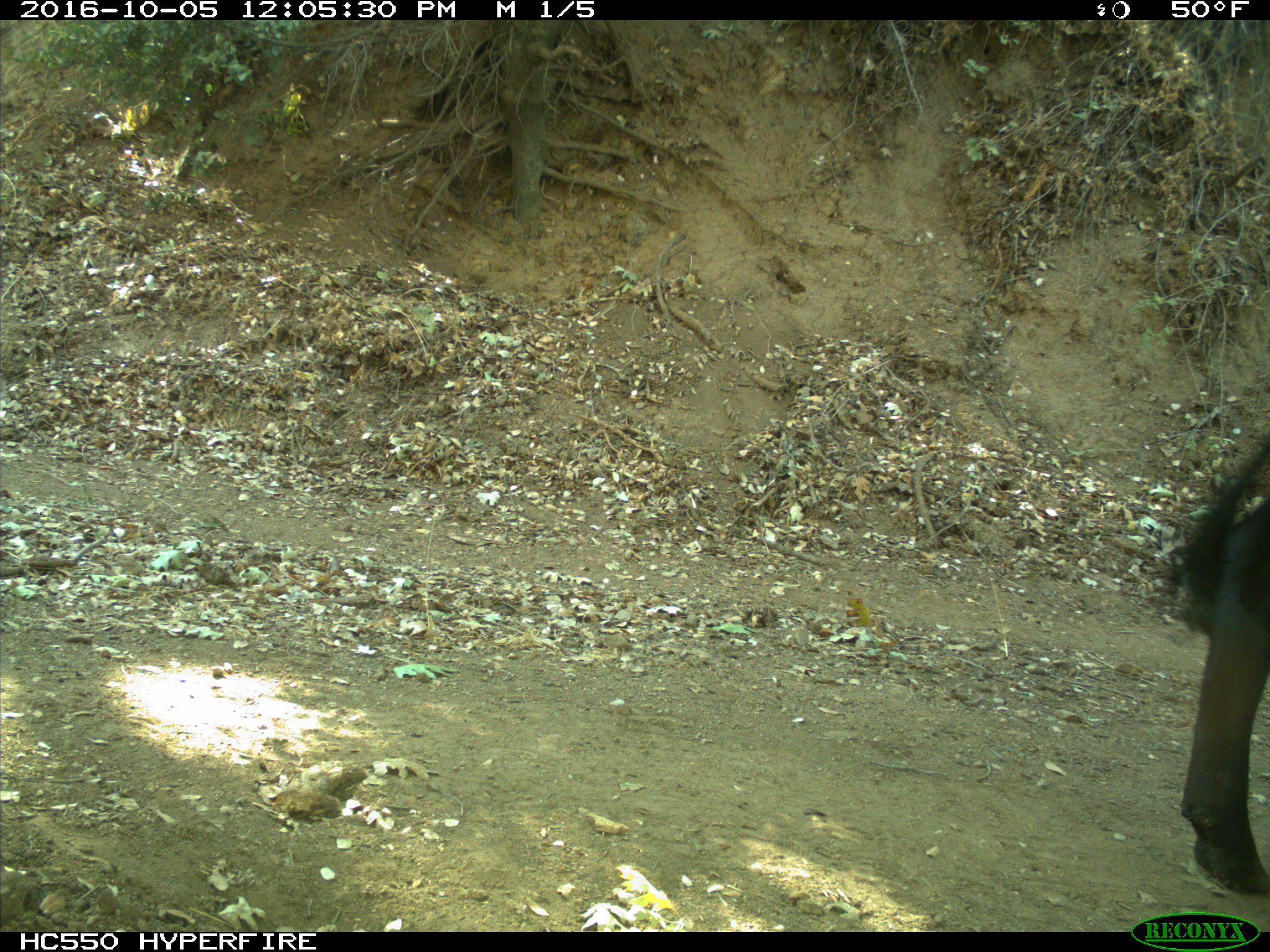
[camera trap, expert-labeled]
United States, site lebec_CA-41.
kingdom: Animalia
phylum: Chordata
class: Mammalia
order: Artiodactyla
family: Bovidae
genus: Bos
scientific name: Bos taurus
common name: domestic cow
Bos taurus (domestic cow).